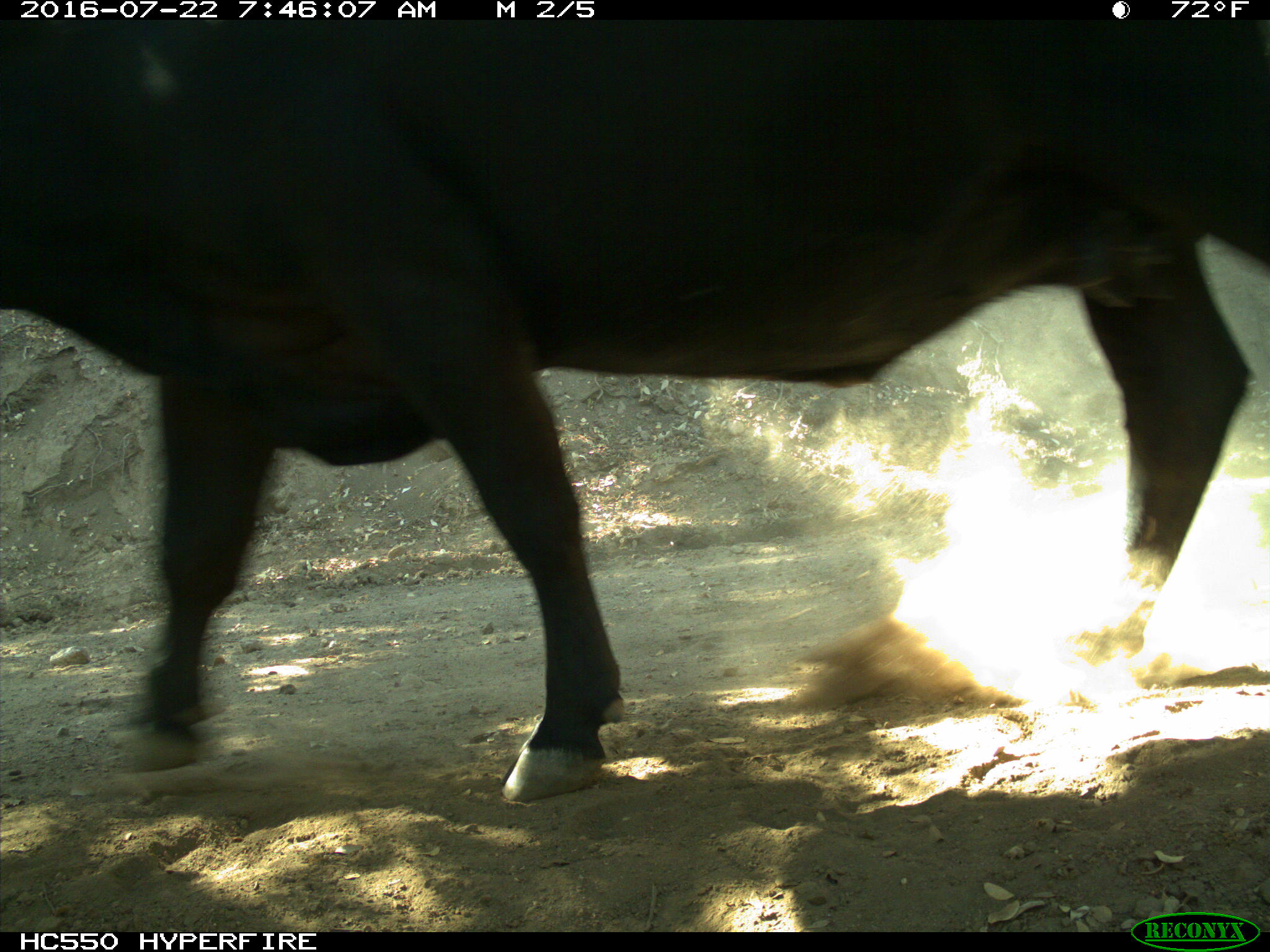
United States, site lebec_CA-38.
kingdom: Animalia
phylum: Chordata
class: Mammalia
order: Artiodactyla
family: Bovidae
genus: Bos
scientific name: Bos taurus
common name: domestic cow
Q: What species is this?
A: Bos taurus (domestic cow).